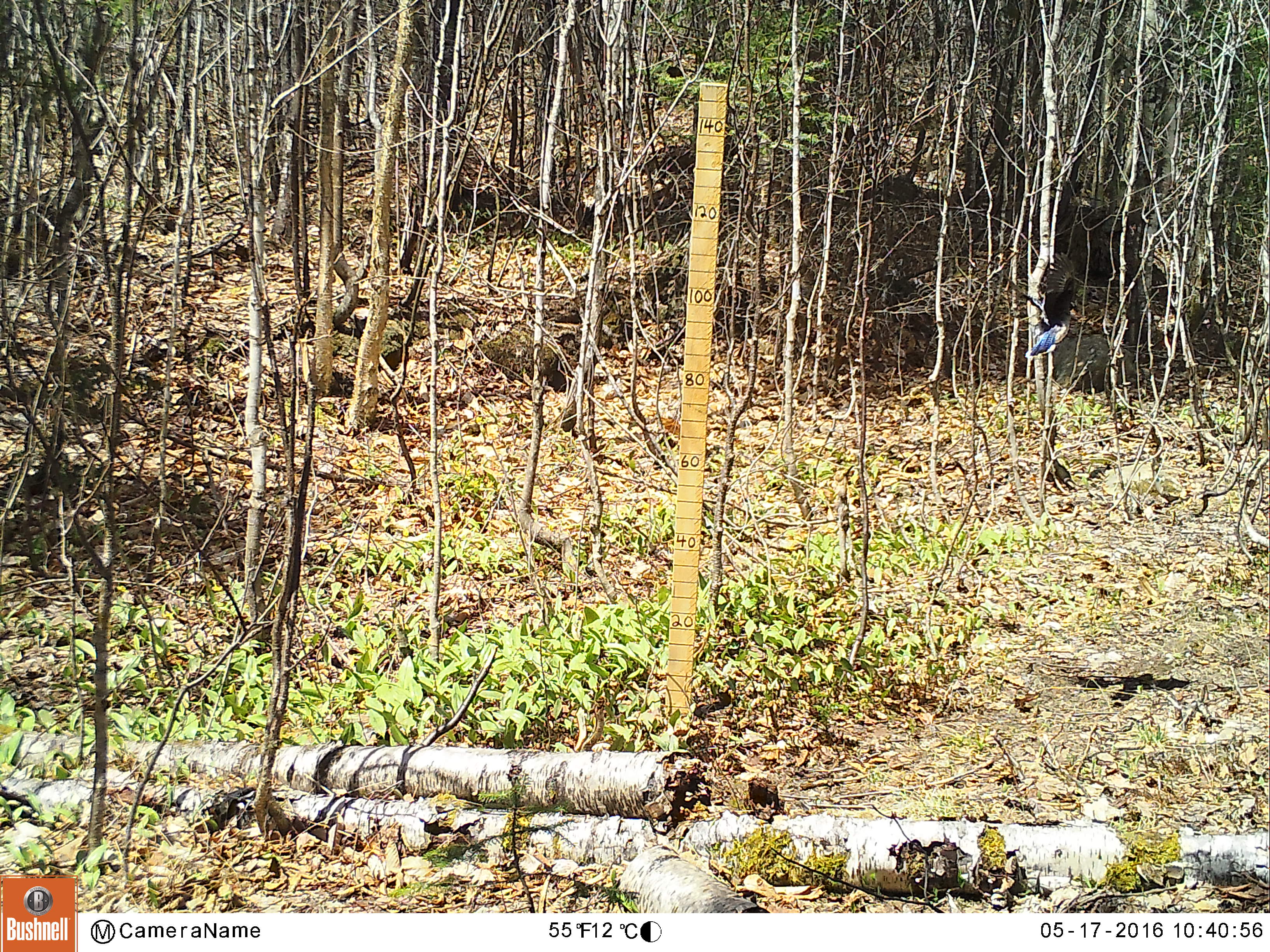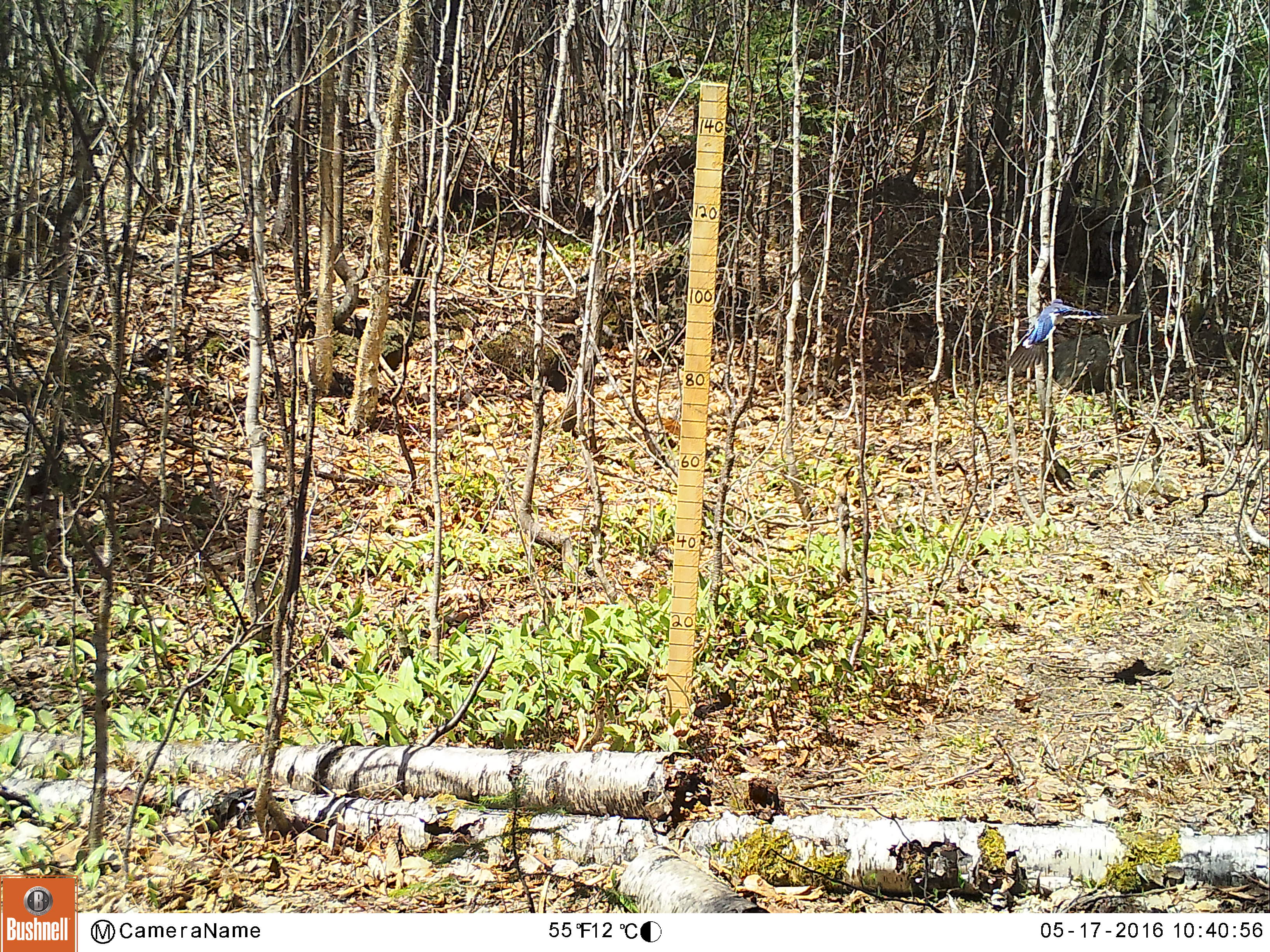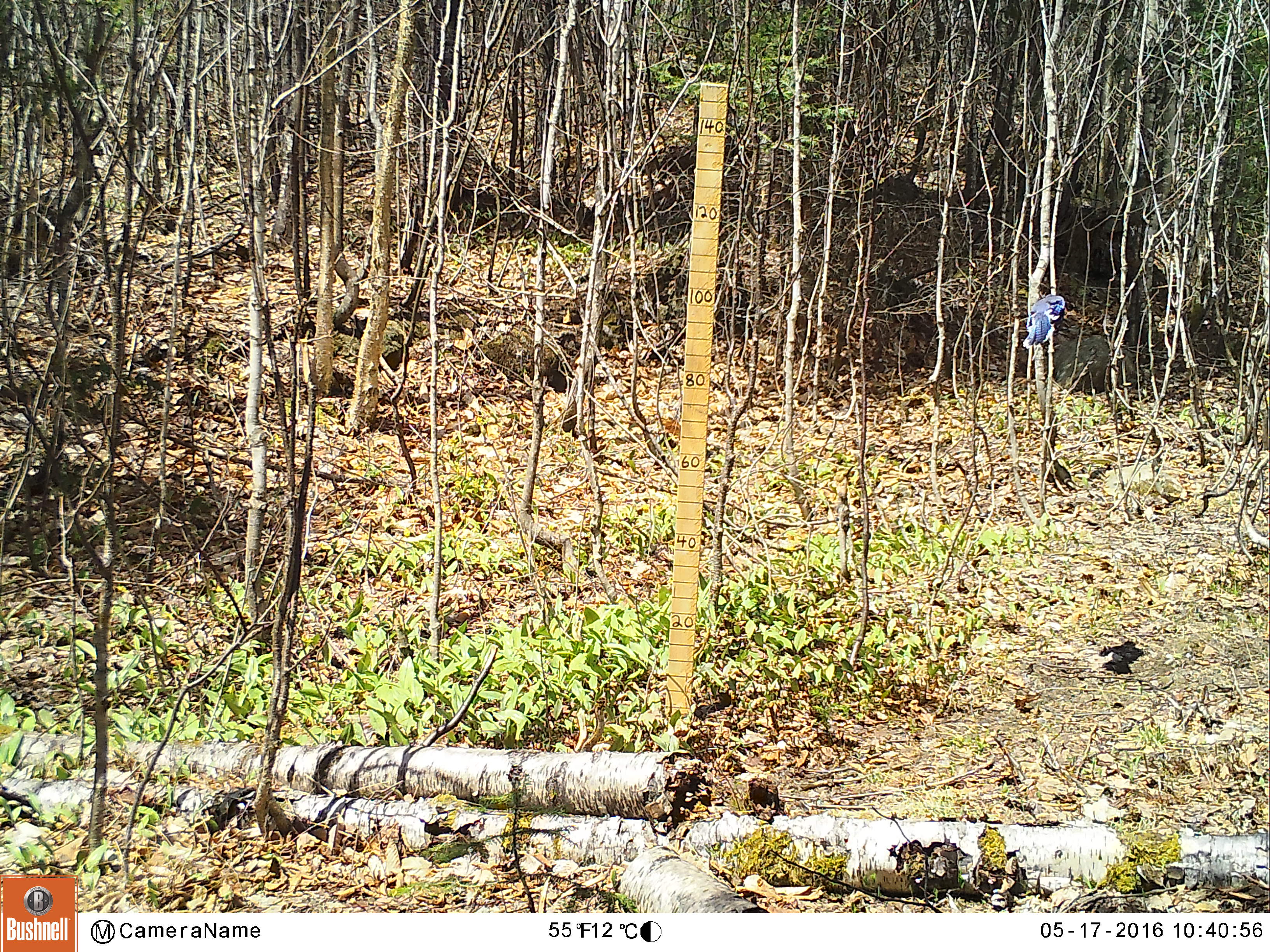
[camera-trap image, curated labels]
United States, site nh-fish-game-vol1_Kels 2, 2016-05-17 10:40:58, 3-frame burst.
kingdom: Animalia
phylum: Chordata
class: Aves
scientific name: Aves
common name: bird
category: bird sp.